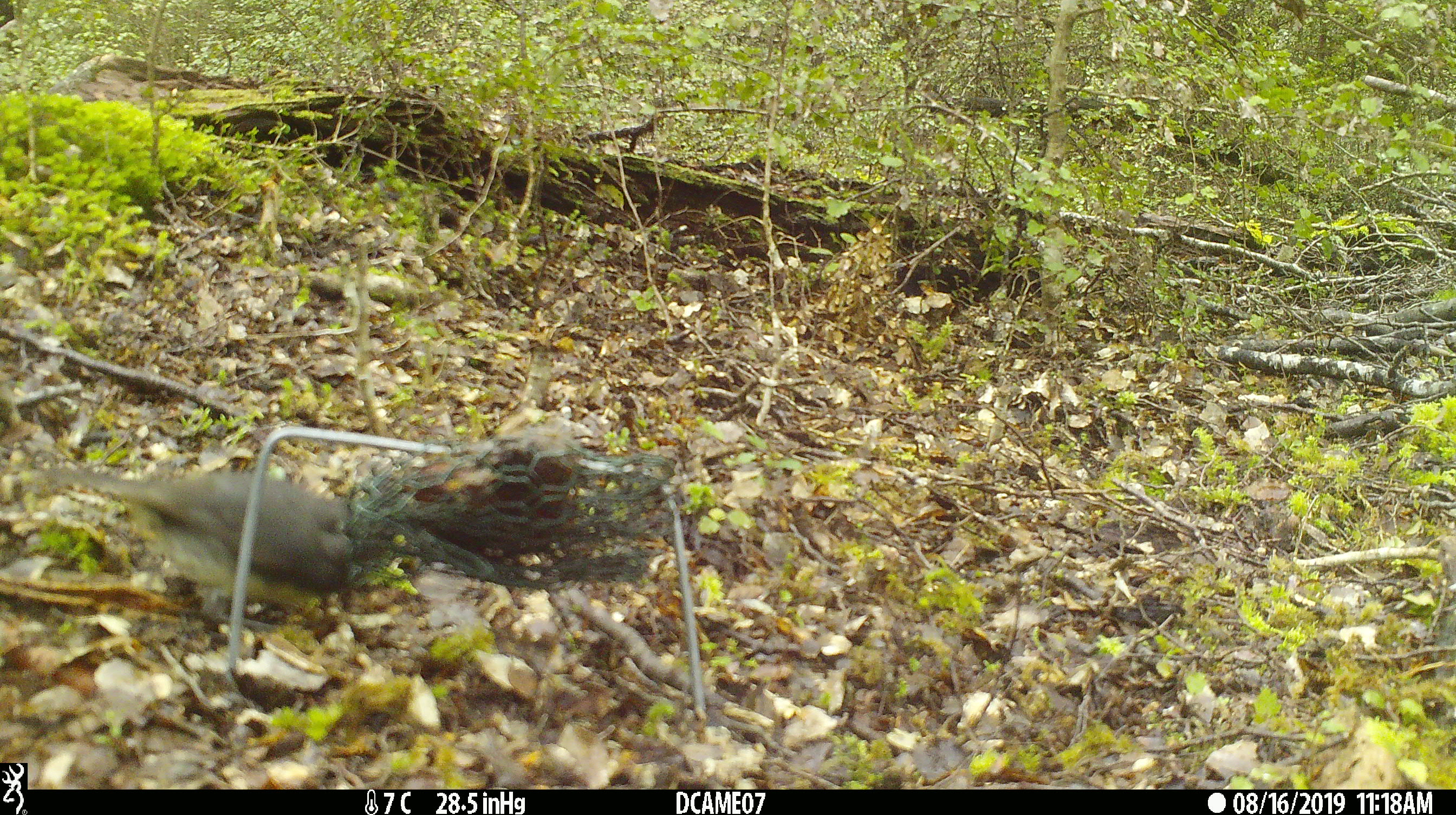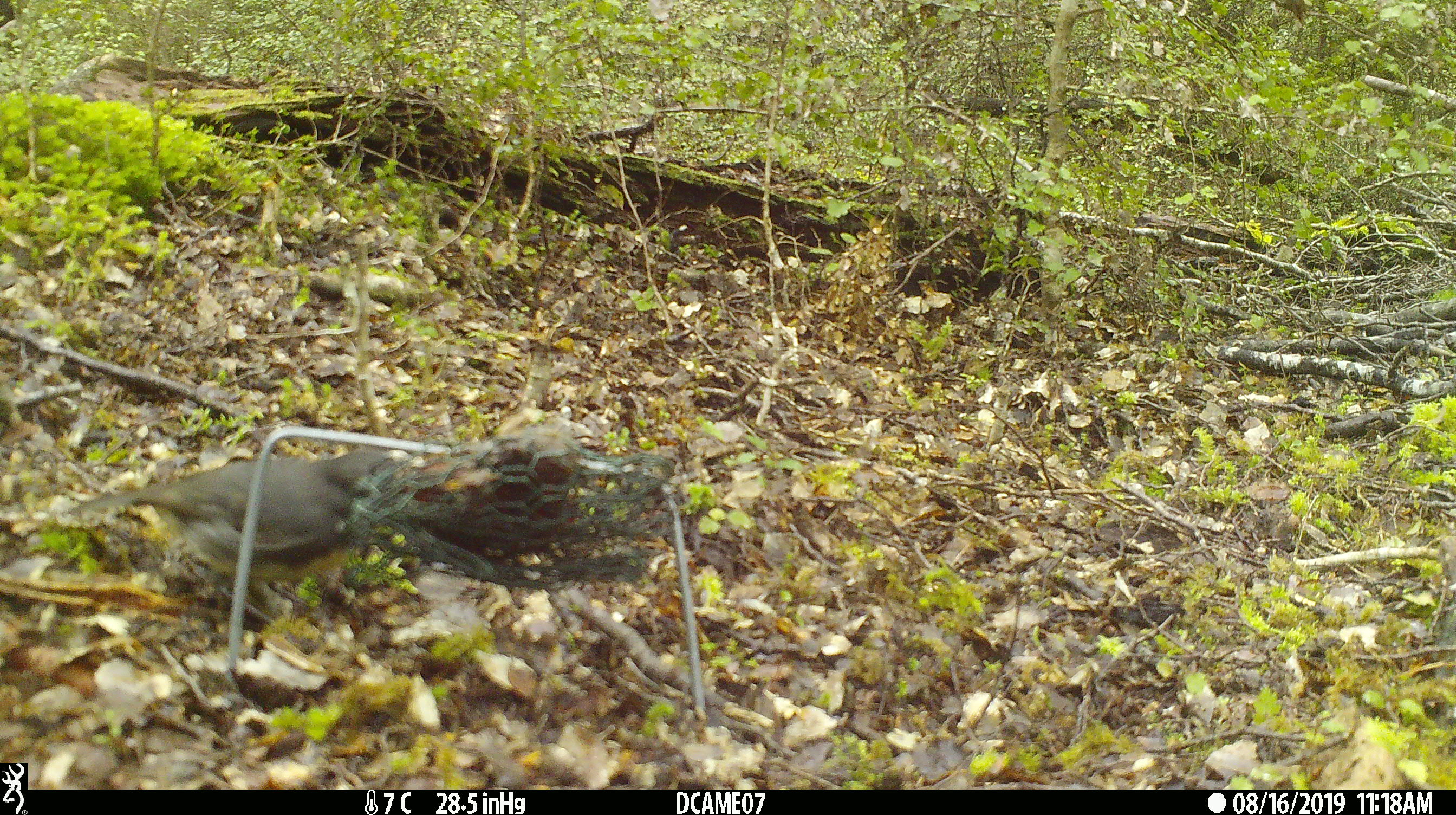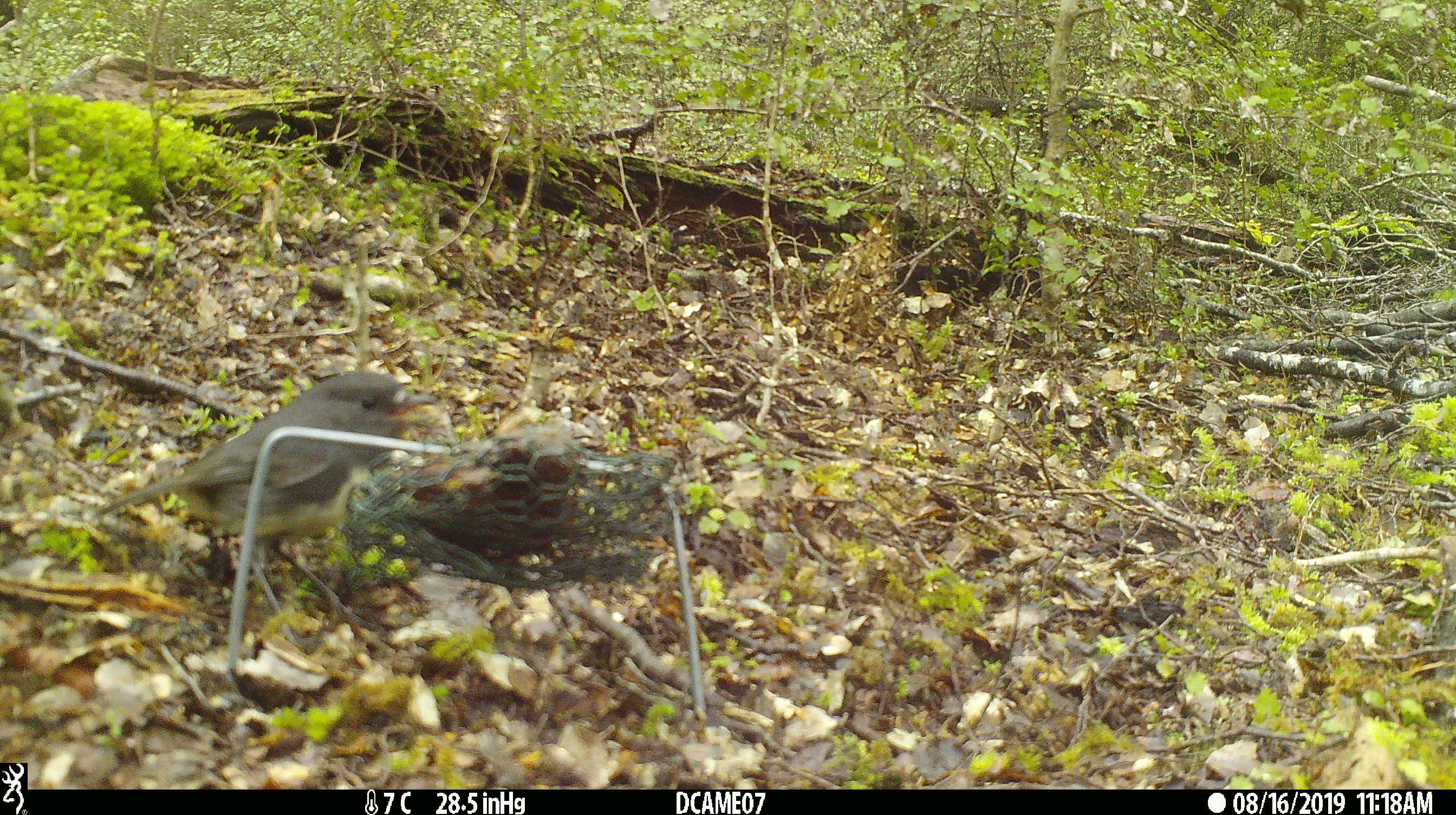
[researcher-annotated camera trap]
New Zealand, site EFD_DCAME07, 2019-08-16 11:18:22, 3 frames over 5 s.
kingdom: Animalia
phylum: Chordata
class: Aves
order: Passeriformes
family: Petroicidae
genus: Petroica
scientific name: Petroica australis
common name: new zealand robin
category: robin